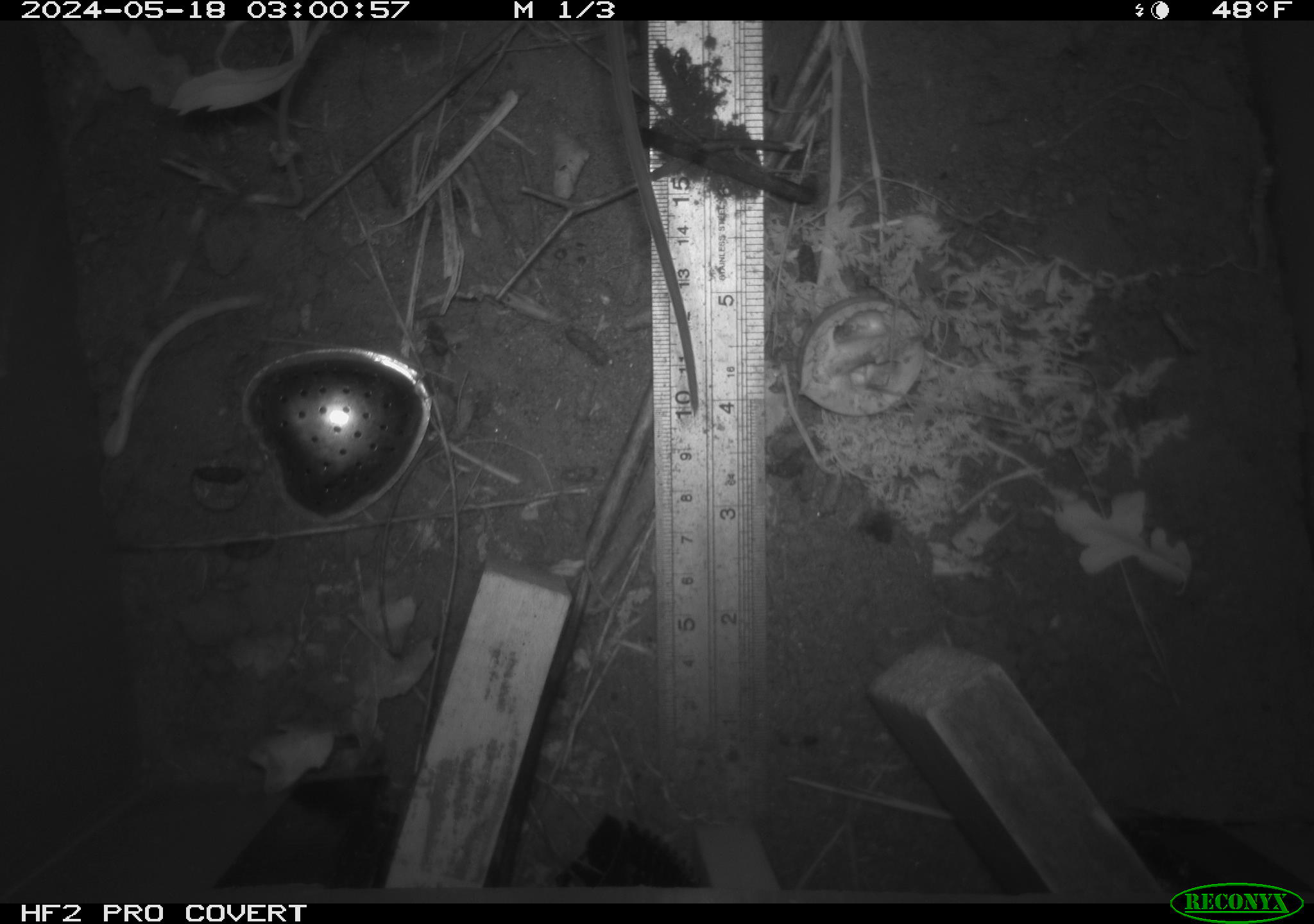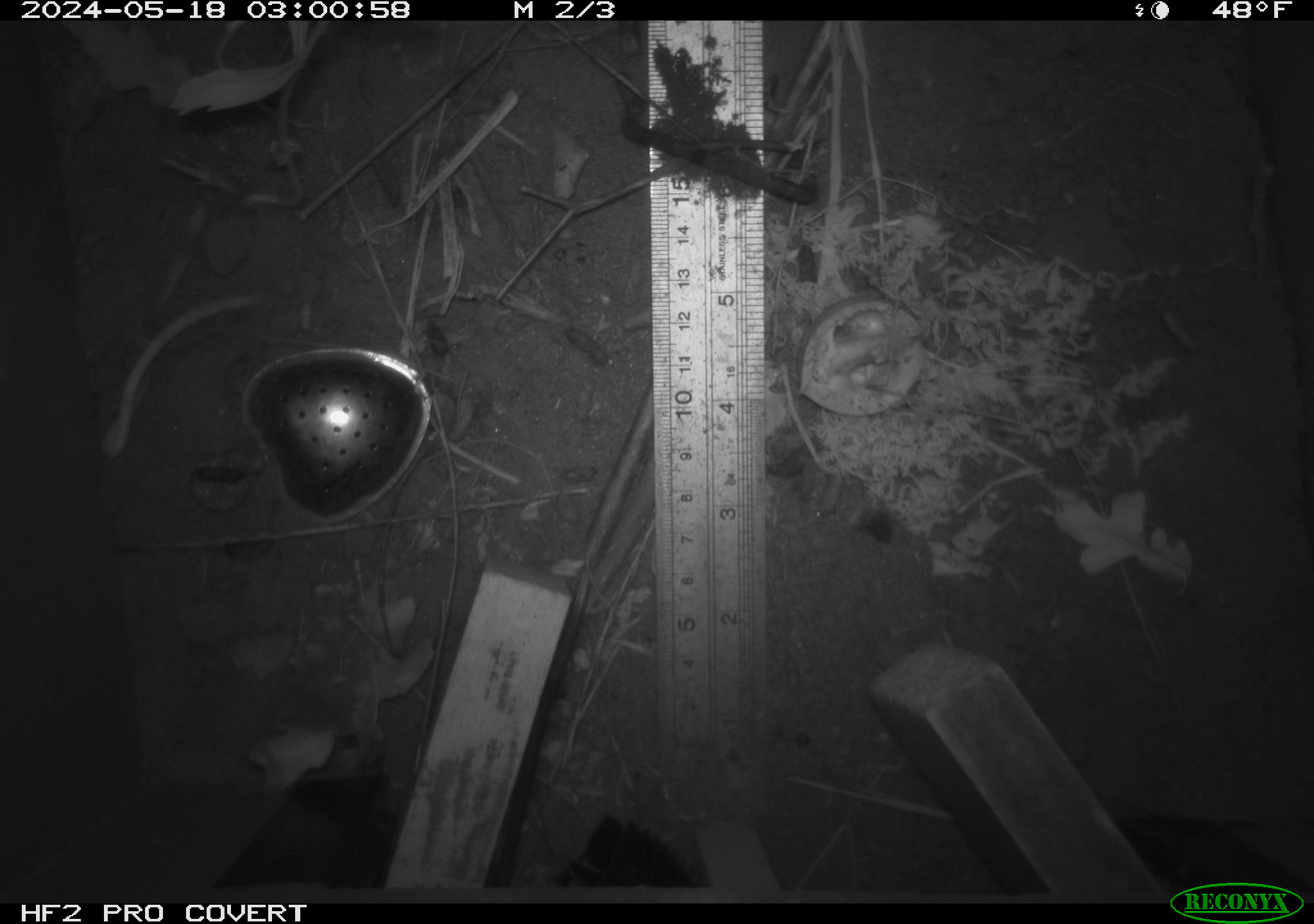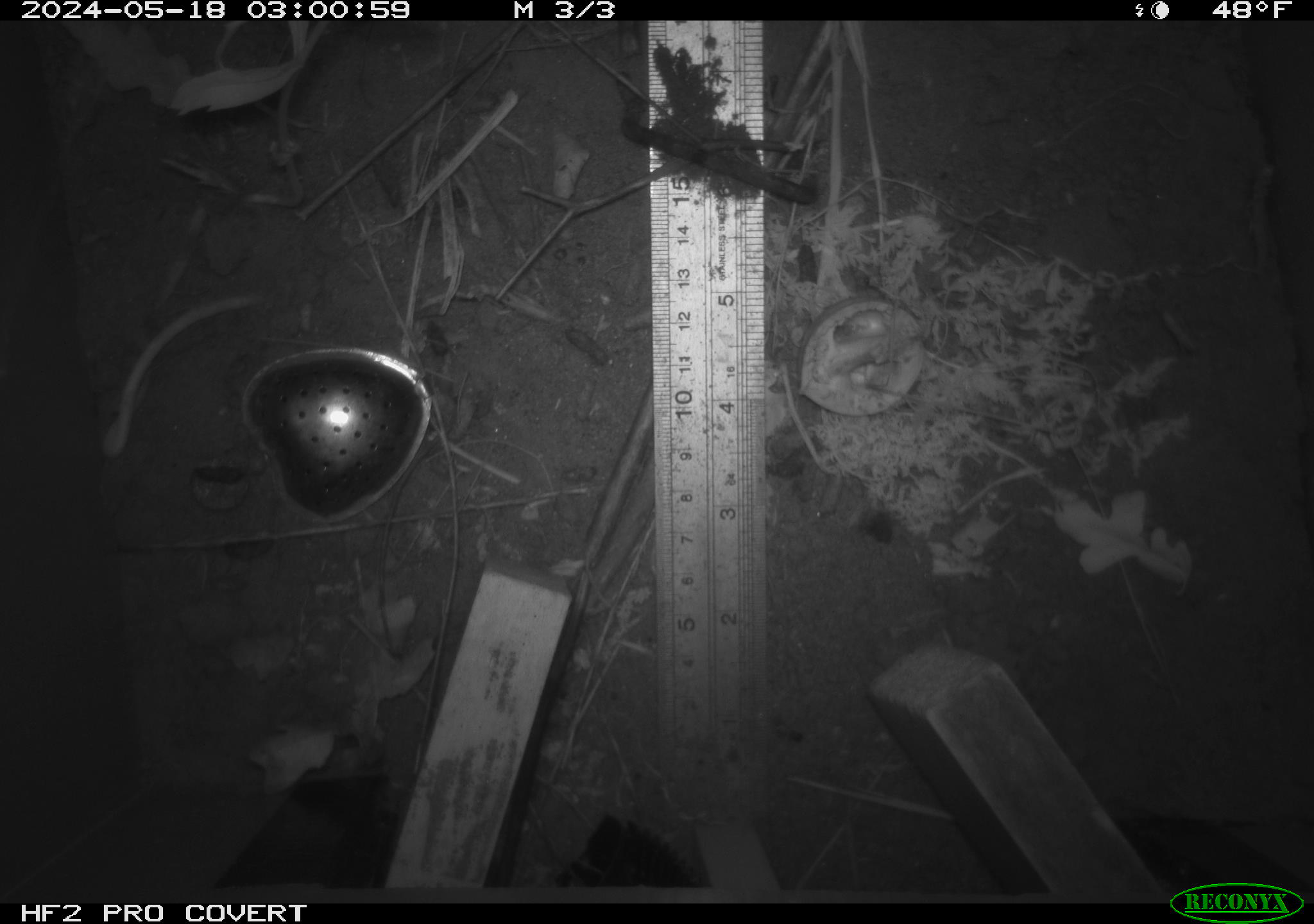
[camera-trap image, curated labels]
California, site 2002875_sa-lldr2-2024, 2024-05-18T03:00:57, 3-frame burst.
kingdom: Animalia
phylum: Chordata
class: Mammalia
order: Rodentia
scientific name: Rodentia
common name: rodent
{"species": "rodent (Rodentia)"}